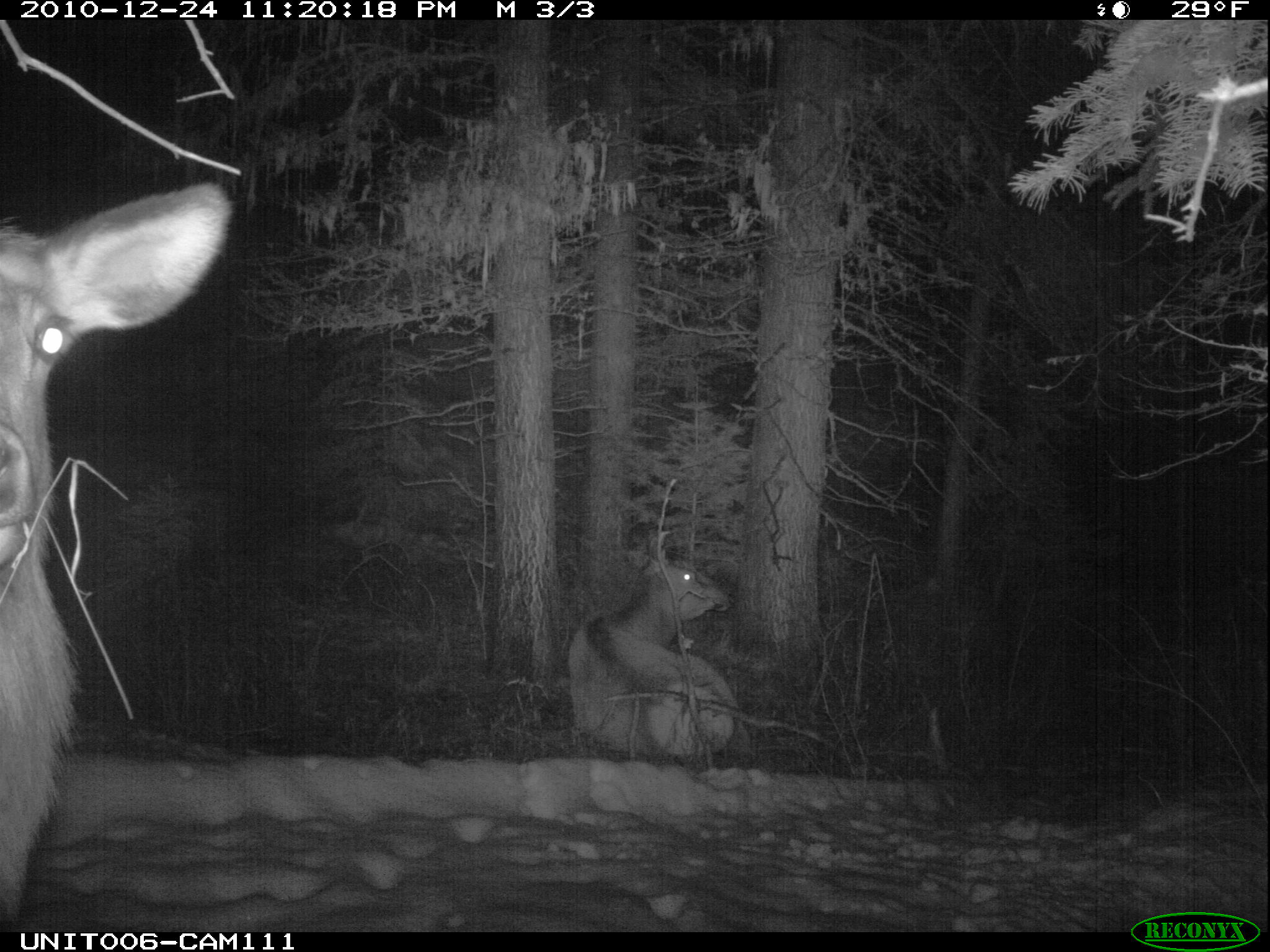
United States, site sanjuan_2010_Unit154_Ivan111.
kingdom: Animalia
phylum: Chordata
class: Mammalia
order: Artiodactyla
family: Cervidae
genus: Cervus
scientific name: Cervus elaphus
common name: red deer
Cervus elaphus (red deer).